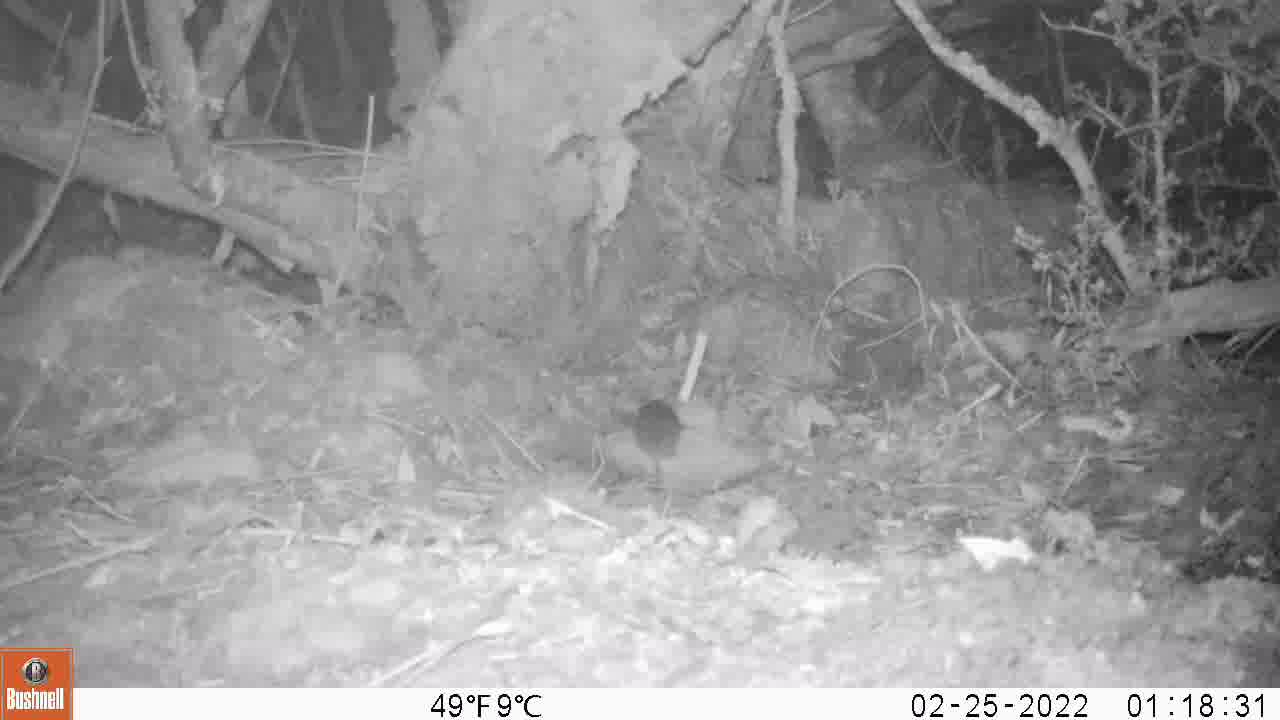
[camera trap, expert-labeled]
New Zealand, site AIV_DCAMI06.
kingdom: Animalia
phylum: Chordata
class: Mammalia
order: Rodentia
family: Muridae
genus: Mus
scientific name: Mus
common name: mouse